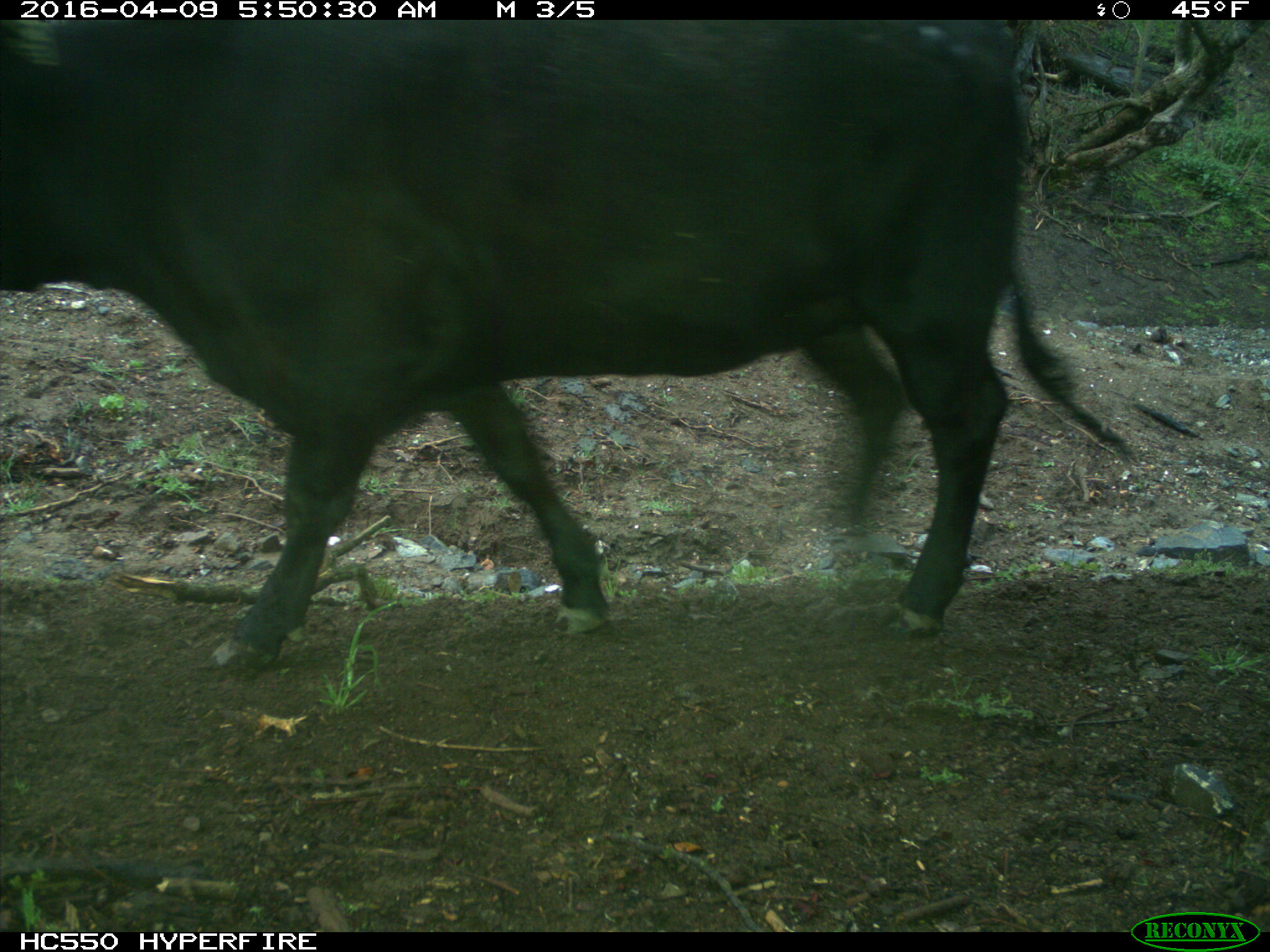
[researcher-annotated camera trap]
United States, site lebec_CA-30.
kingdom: Animalia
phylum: Chordata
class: Mammalia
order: Artiodactyla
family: Bovidae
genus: Bos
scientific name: Bos taurus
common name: domestic cow